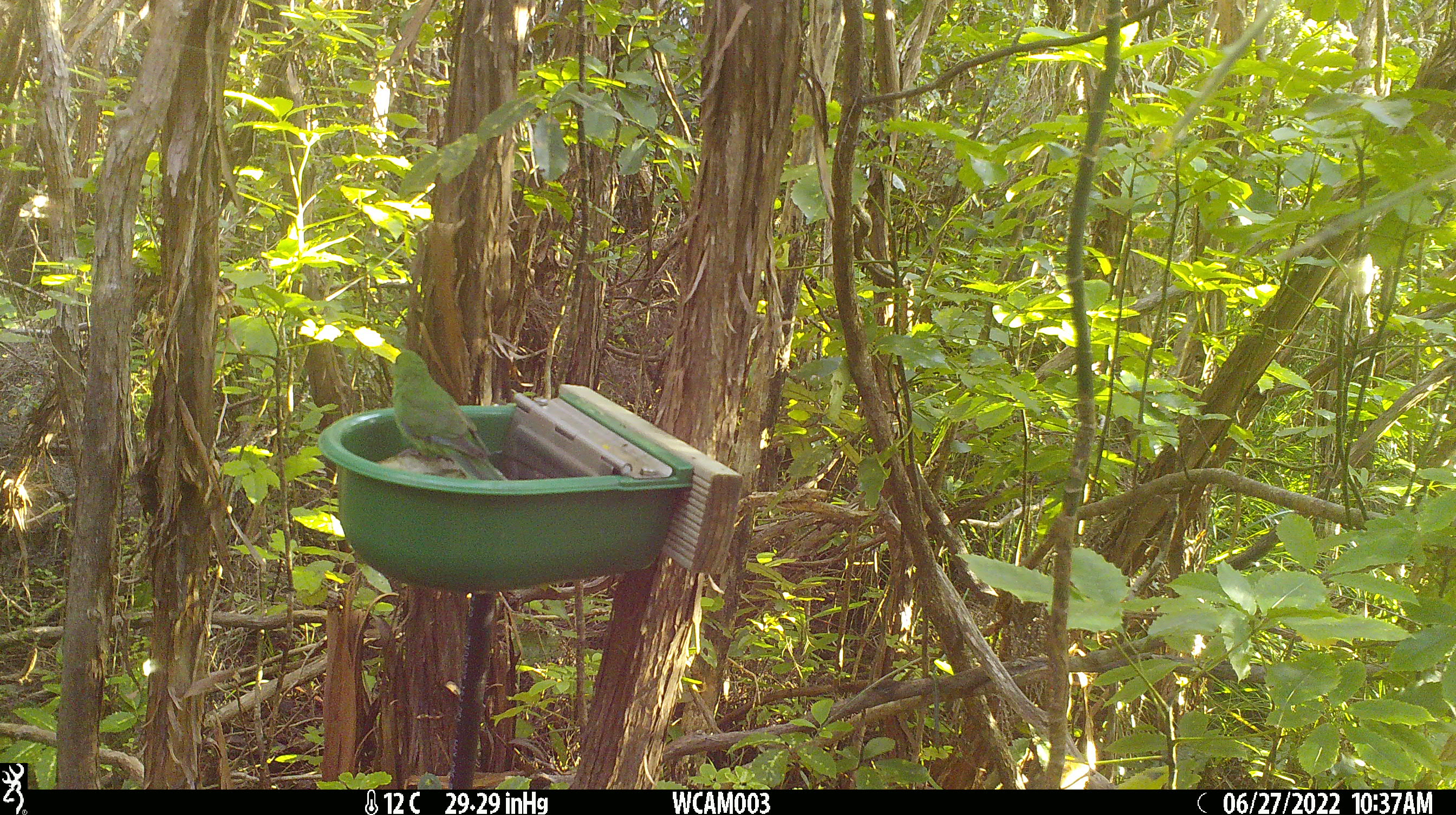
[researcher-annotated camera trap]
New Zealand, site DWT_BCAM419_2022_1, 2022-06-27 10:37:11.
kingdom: Animalia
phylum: Chordata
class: Aves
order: Psittaciformes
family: Psittaculidae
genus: Cyanoramphus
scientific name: Cyanoramphus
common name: parakeet